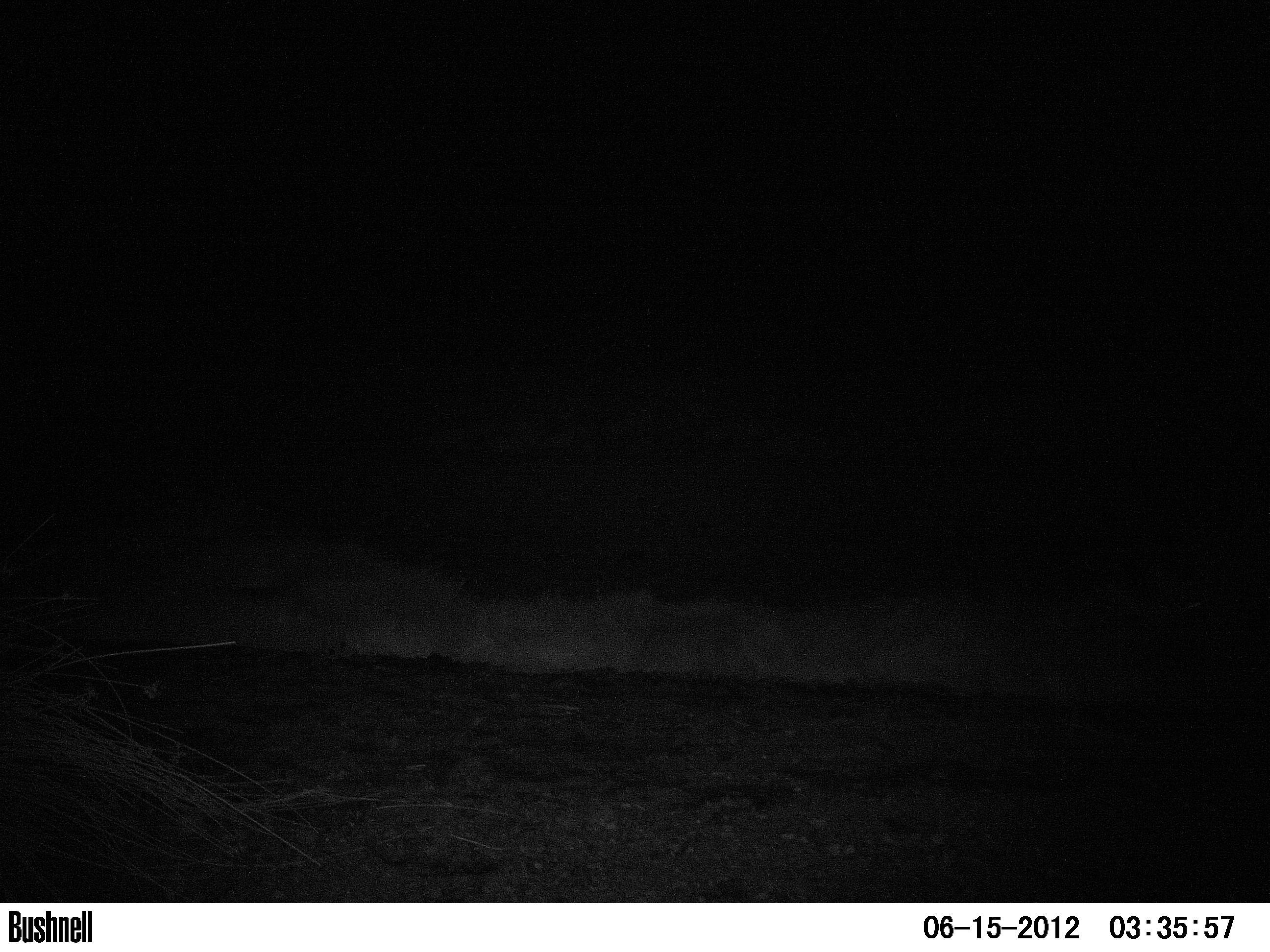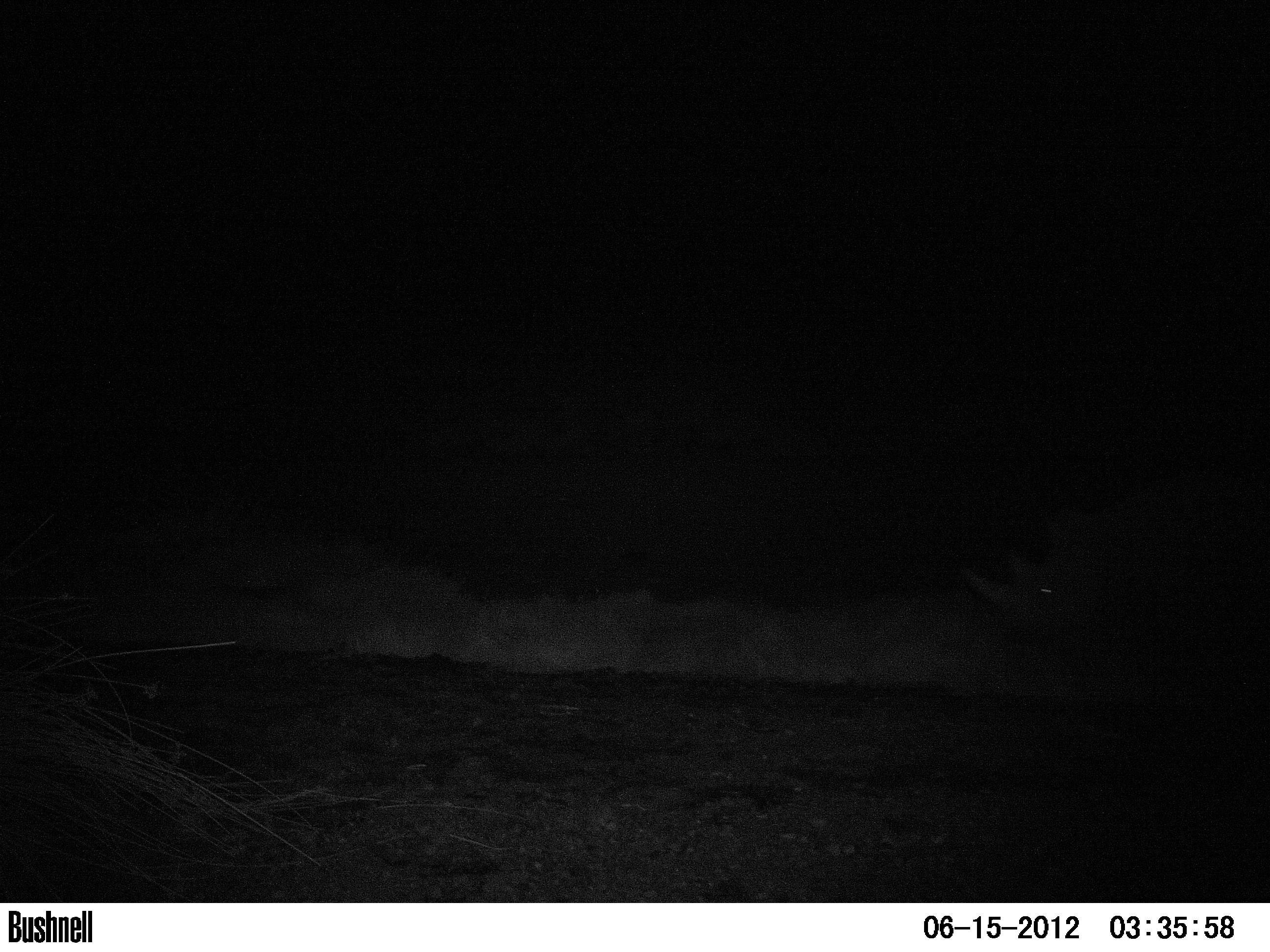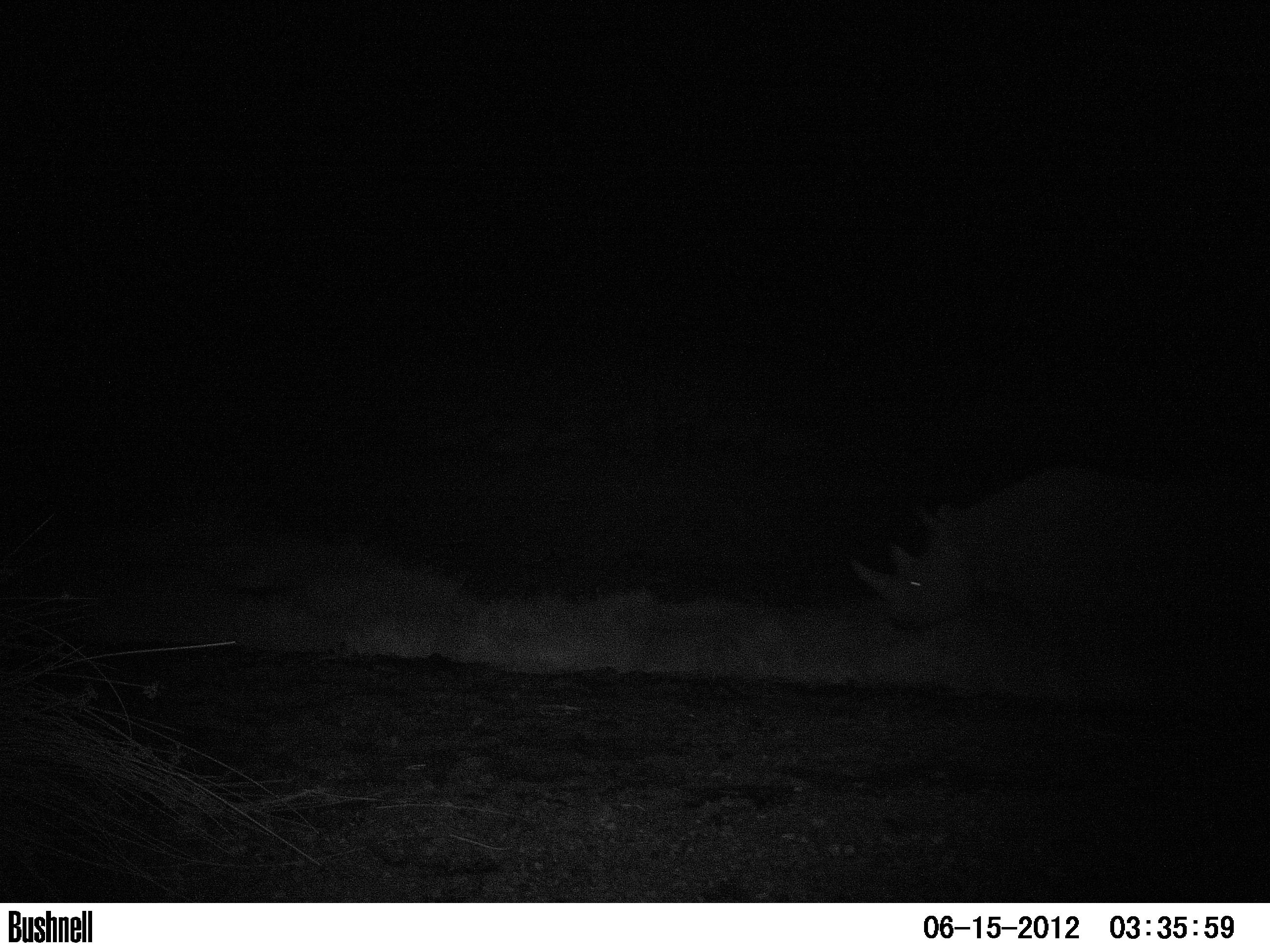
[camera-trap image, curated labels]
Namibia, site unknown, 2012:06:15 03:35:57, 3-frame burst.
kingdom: Animalia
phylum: Chordata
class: Mammalia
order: Perissodactyla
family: Rhinocerotidae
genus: Diceros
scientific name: Diceros bicornis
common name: black rhinoceros